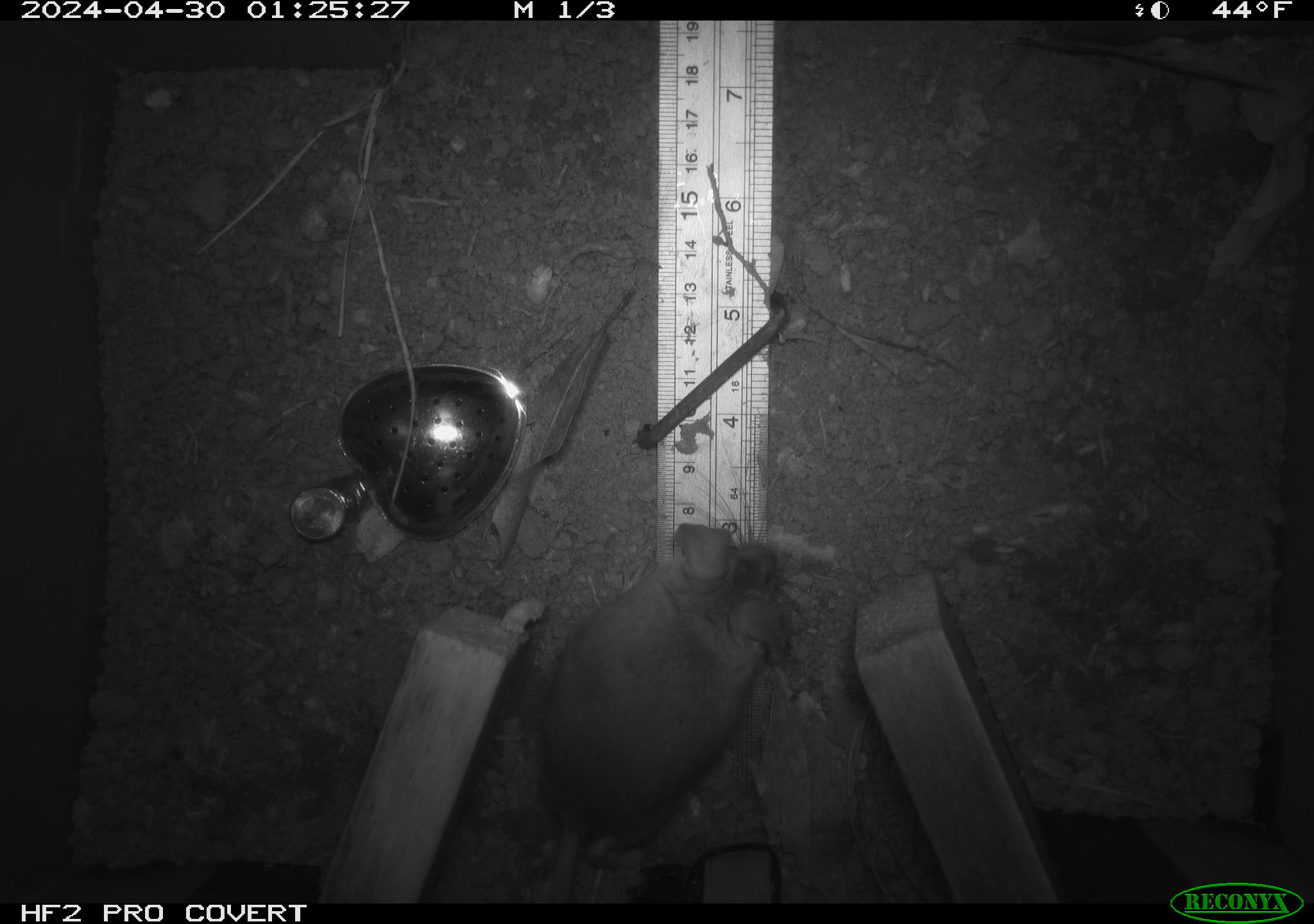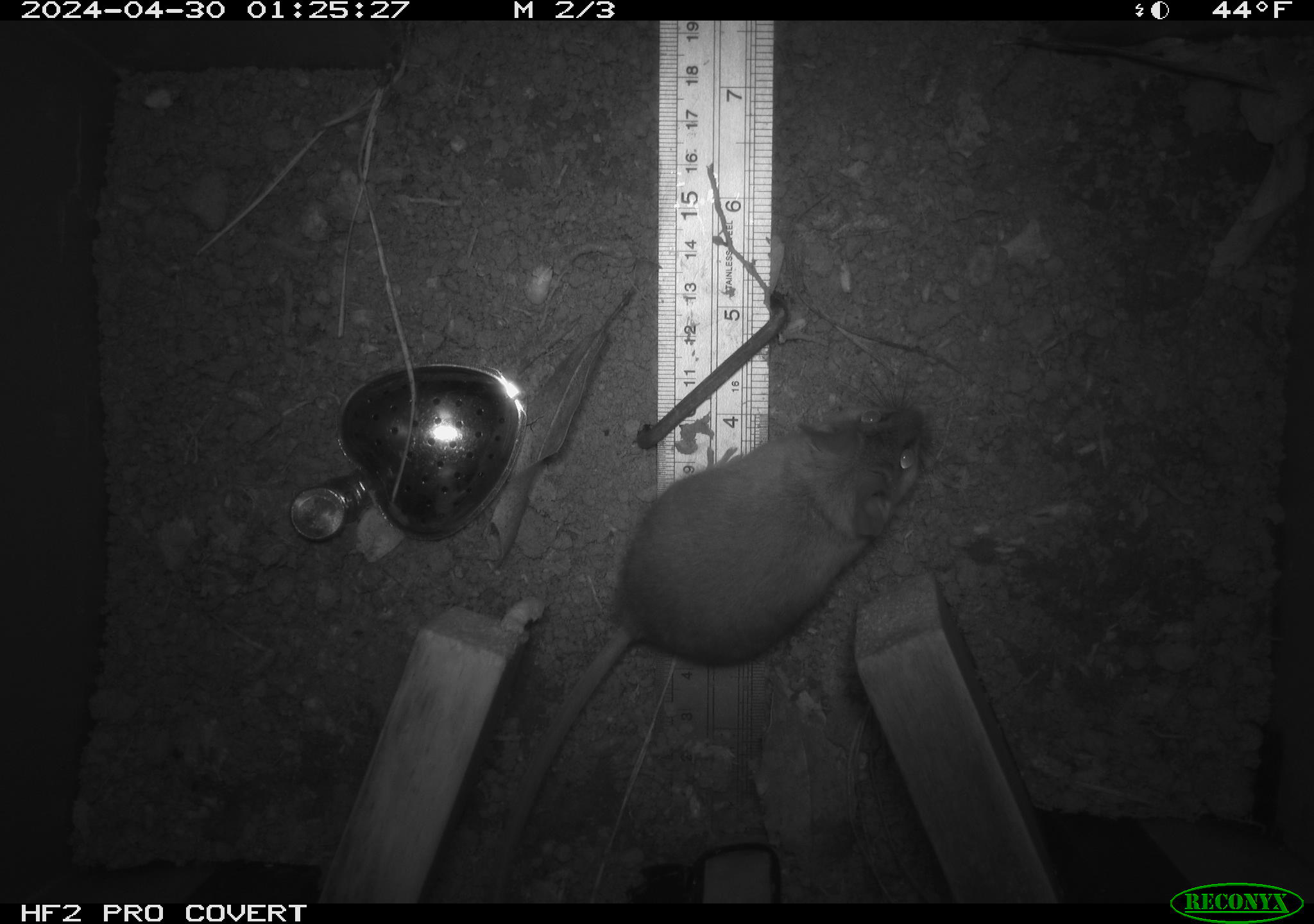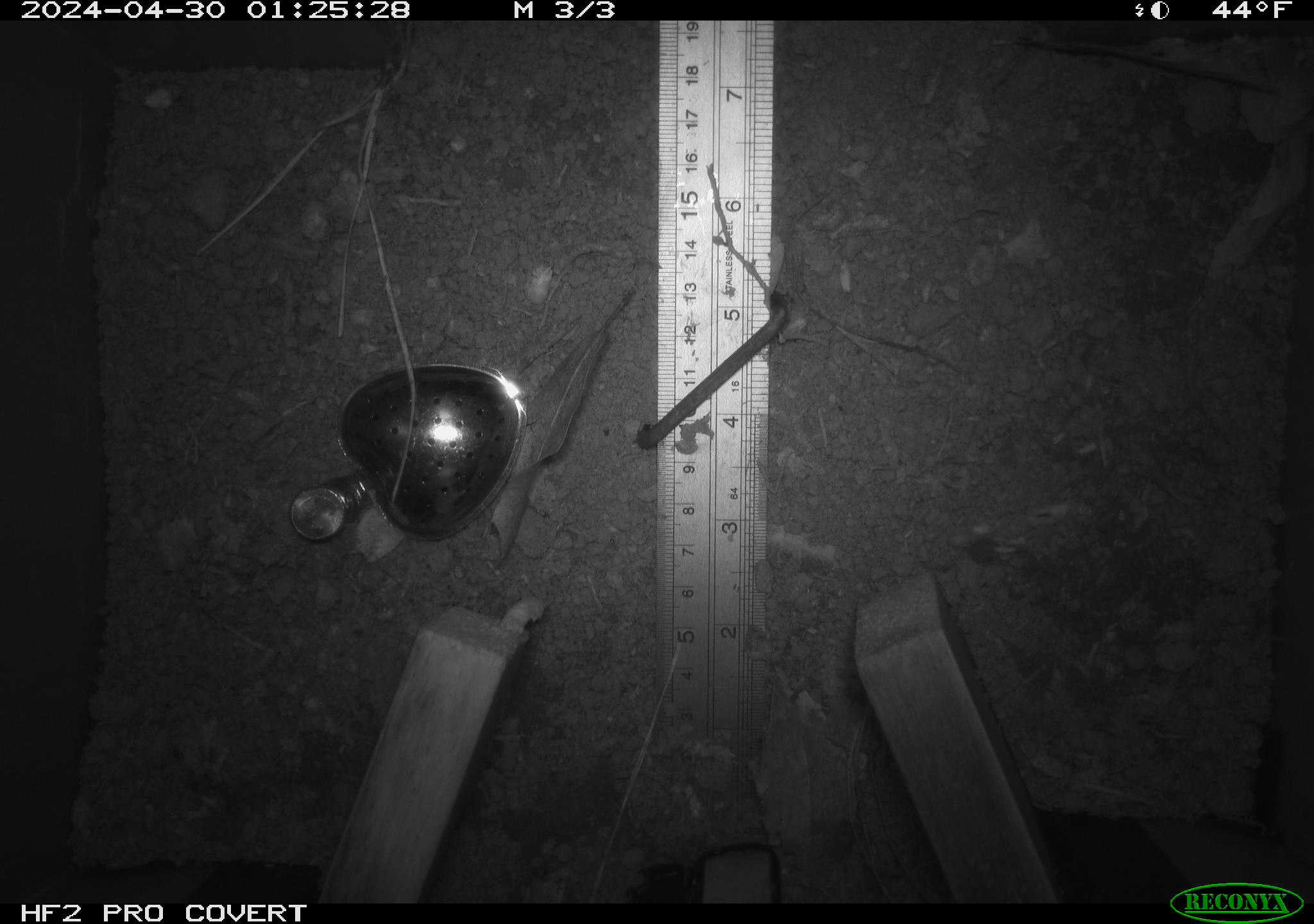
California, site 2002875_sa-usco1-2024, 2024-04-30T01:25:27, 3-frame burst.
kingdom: Animalia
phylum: Chordata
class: Mammalia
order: Rodentia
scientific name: Rodentia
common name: mouse species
Mouse species (Rodentia).